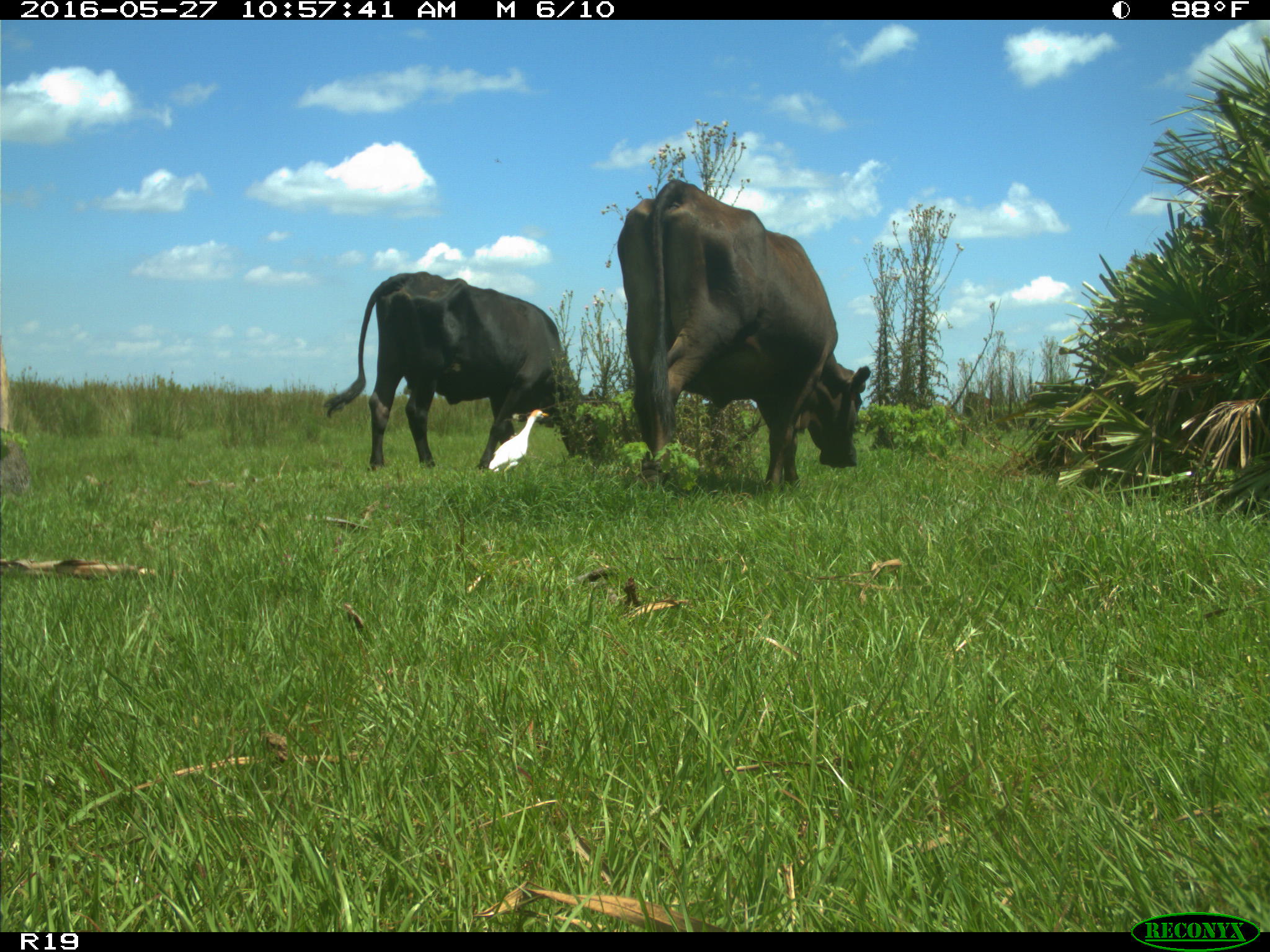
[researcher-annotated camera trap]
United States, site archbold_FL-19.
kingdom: Animalia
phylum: Chordata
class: Mammalia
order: Artiodactyla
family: Bovidae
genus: Bos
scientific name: Bos taurus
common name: domestic cow